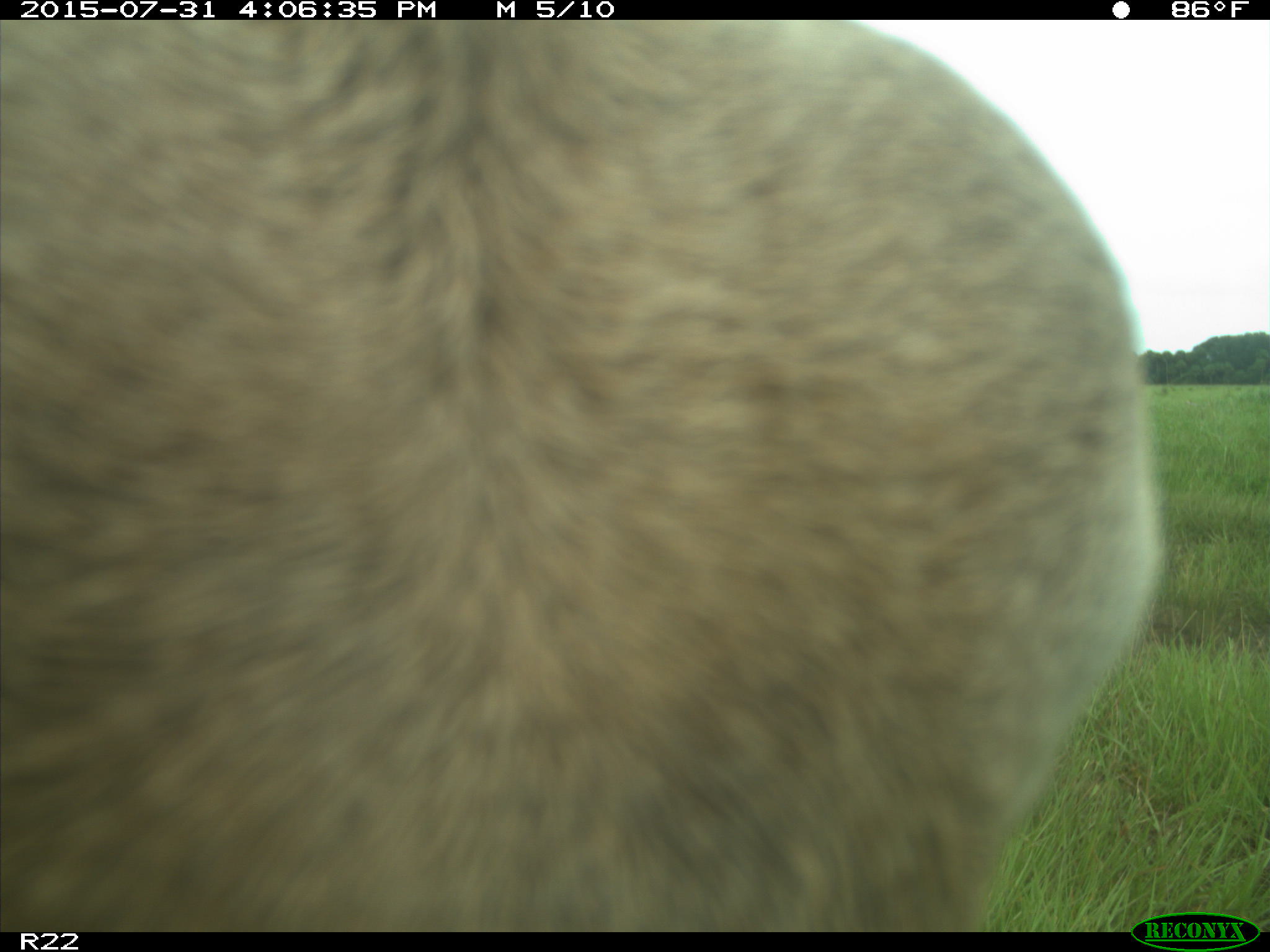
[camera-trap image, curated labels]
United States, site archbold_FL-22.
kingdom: Animalia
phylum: Chordata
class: Mammalia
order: Artiodactyla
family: Bovidae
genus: Bos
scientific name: Bos taurus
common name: domestic cow